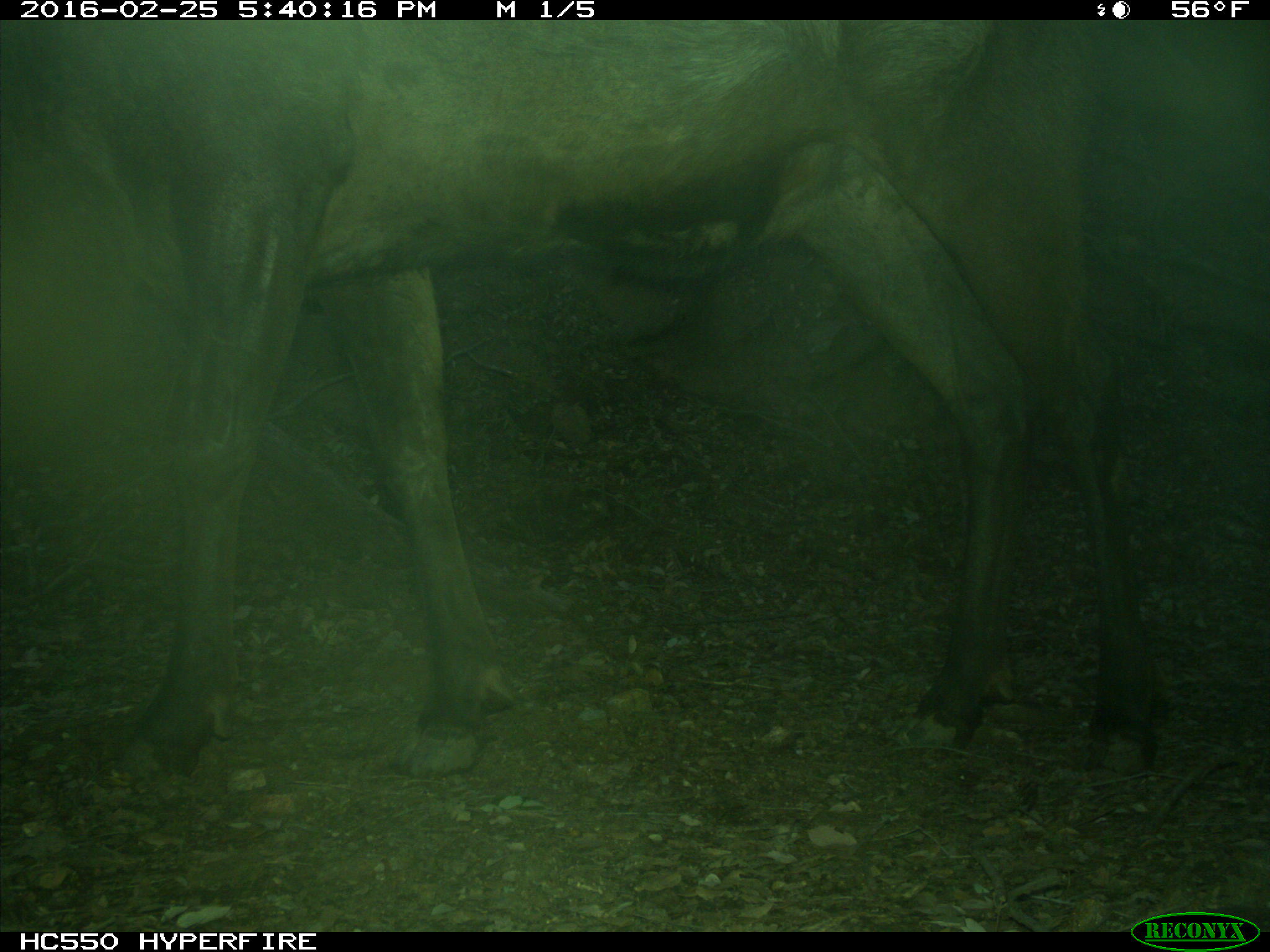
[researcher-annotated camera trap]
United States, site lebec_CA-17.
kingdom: Animalia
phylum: Chordata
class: Mammalia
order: Artiodactyla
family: Cervidae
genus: Cervus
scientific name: Cervus canadensis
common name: elk